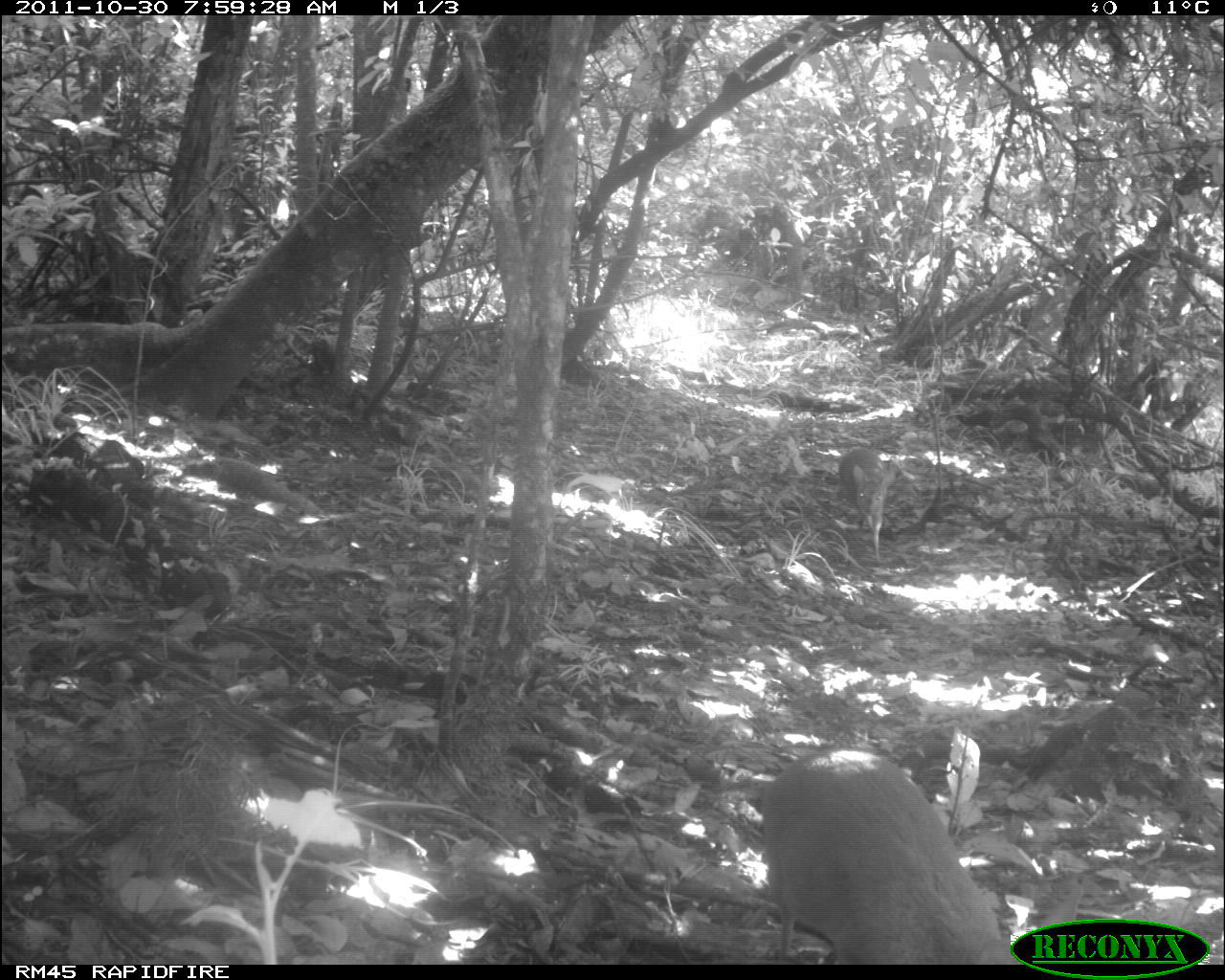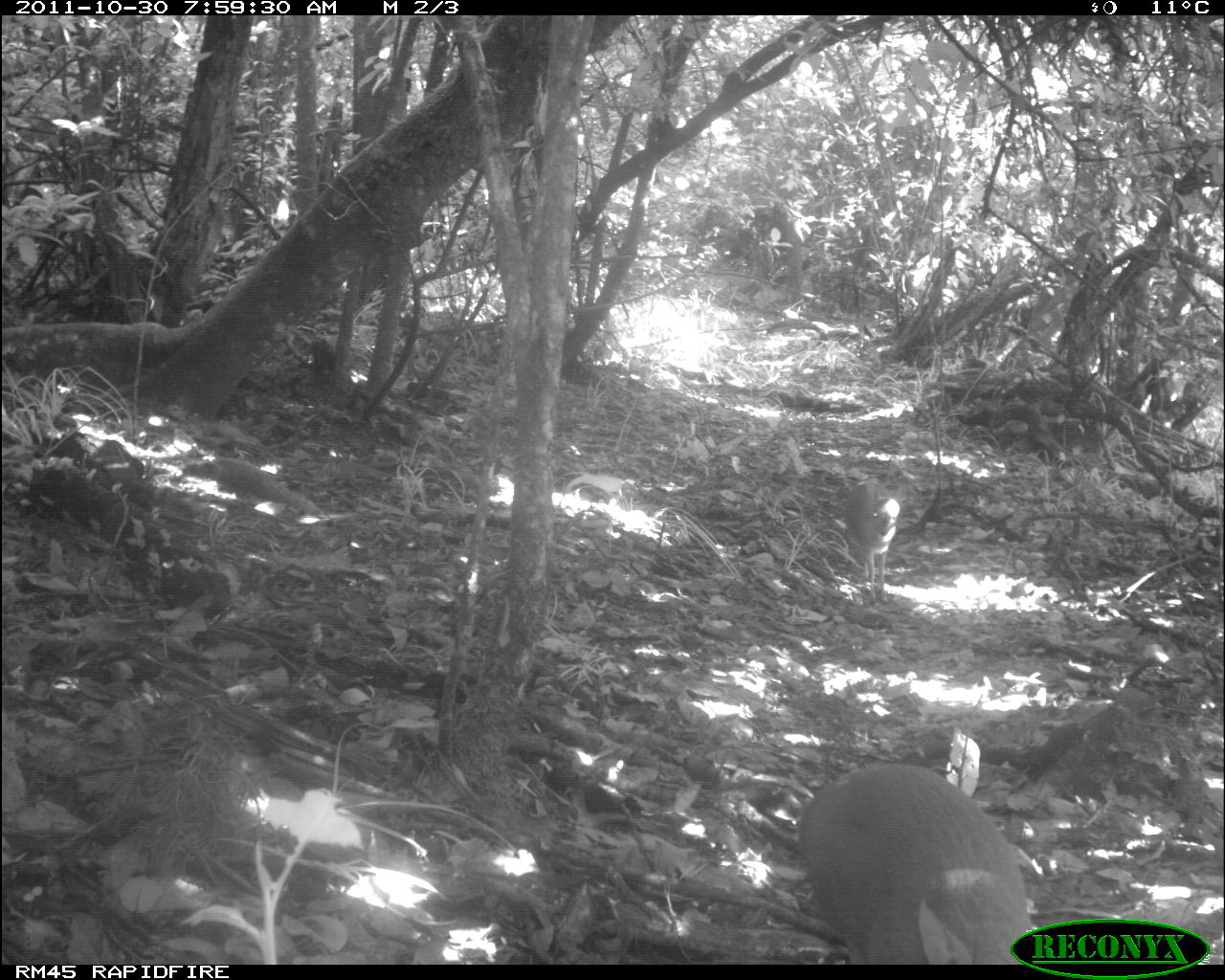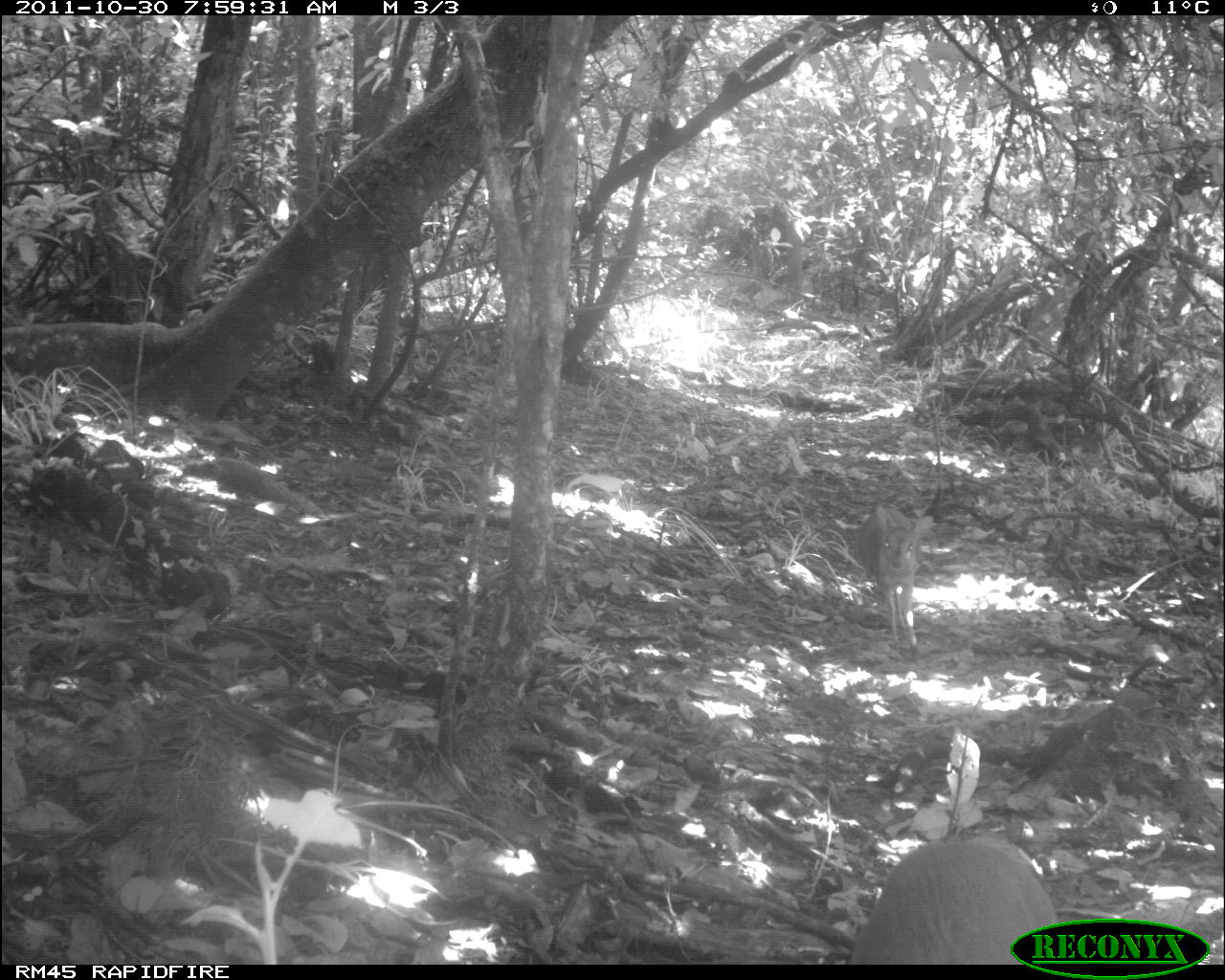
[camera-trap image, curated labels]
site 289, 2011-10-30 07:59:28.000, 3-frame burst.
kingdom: Animalia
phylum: Chordata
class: Mammalia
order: Artiodactyla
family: Bovidae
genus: Nesotragus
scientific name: Nesotragus moschatus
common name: suni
Nesotragus moschatus (suni), count 2.